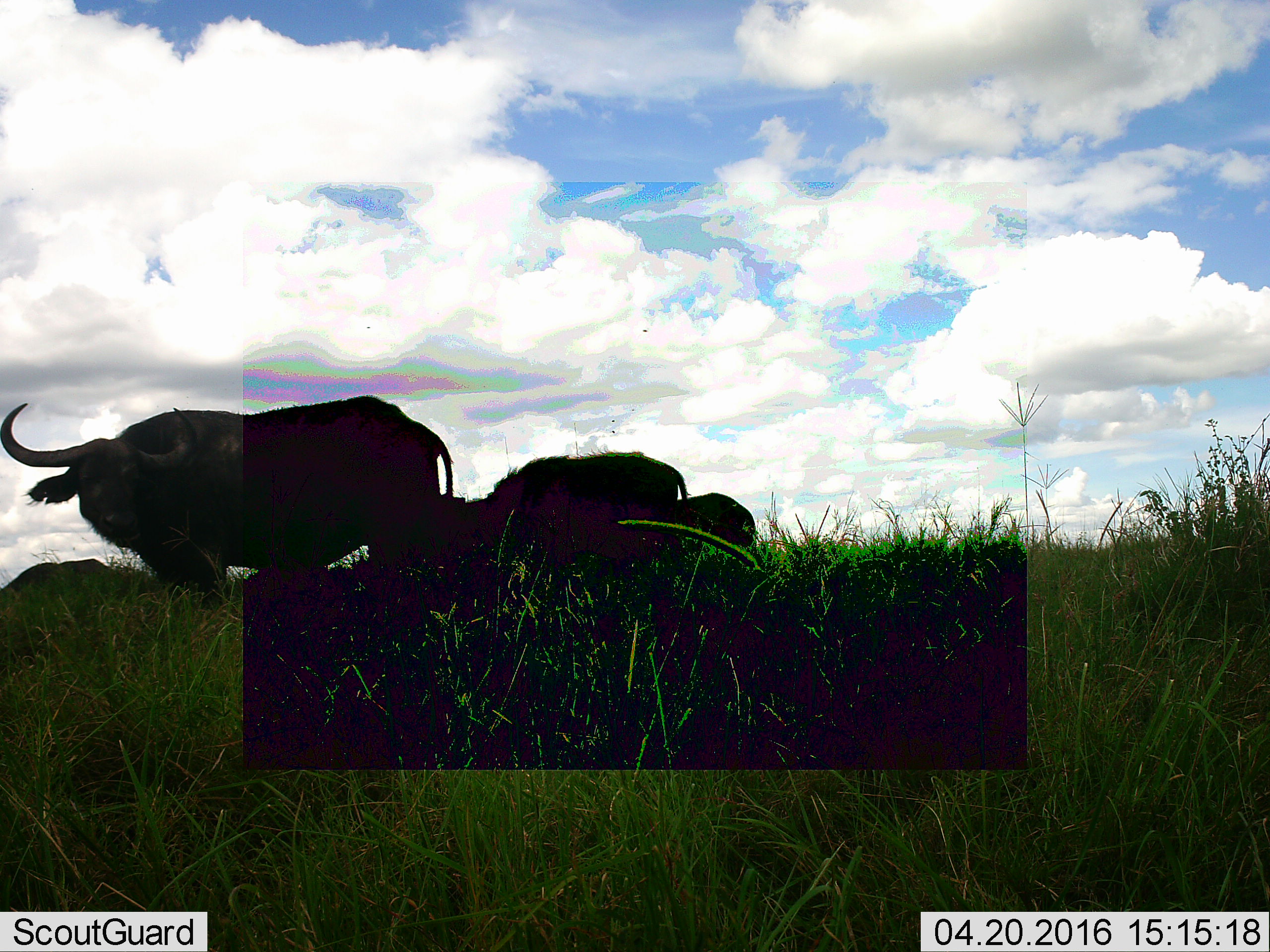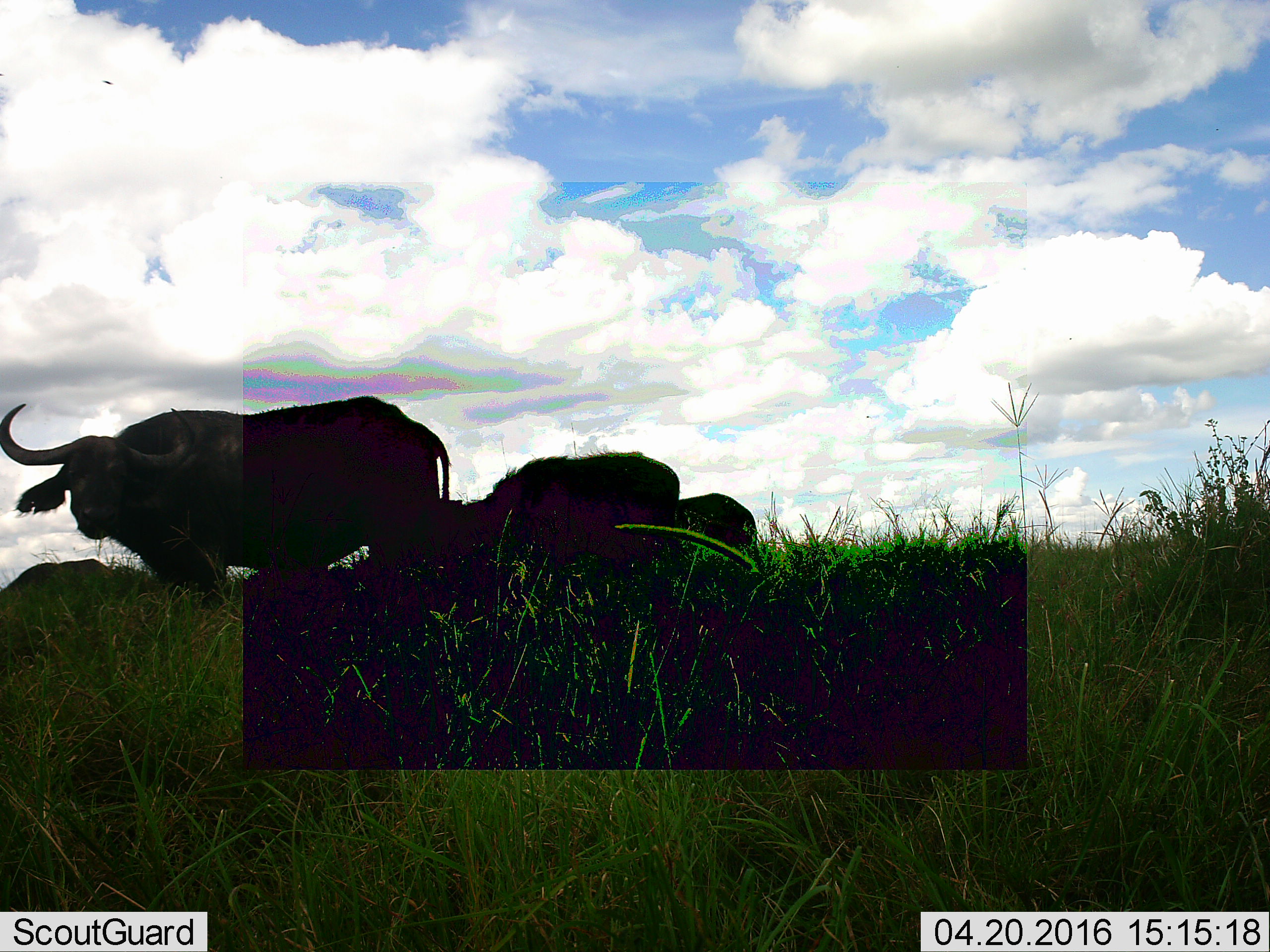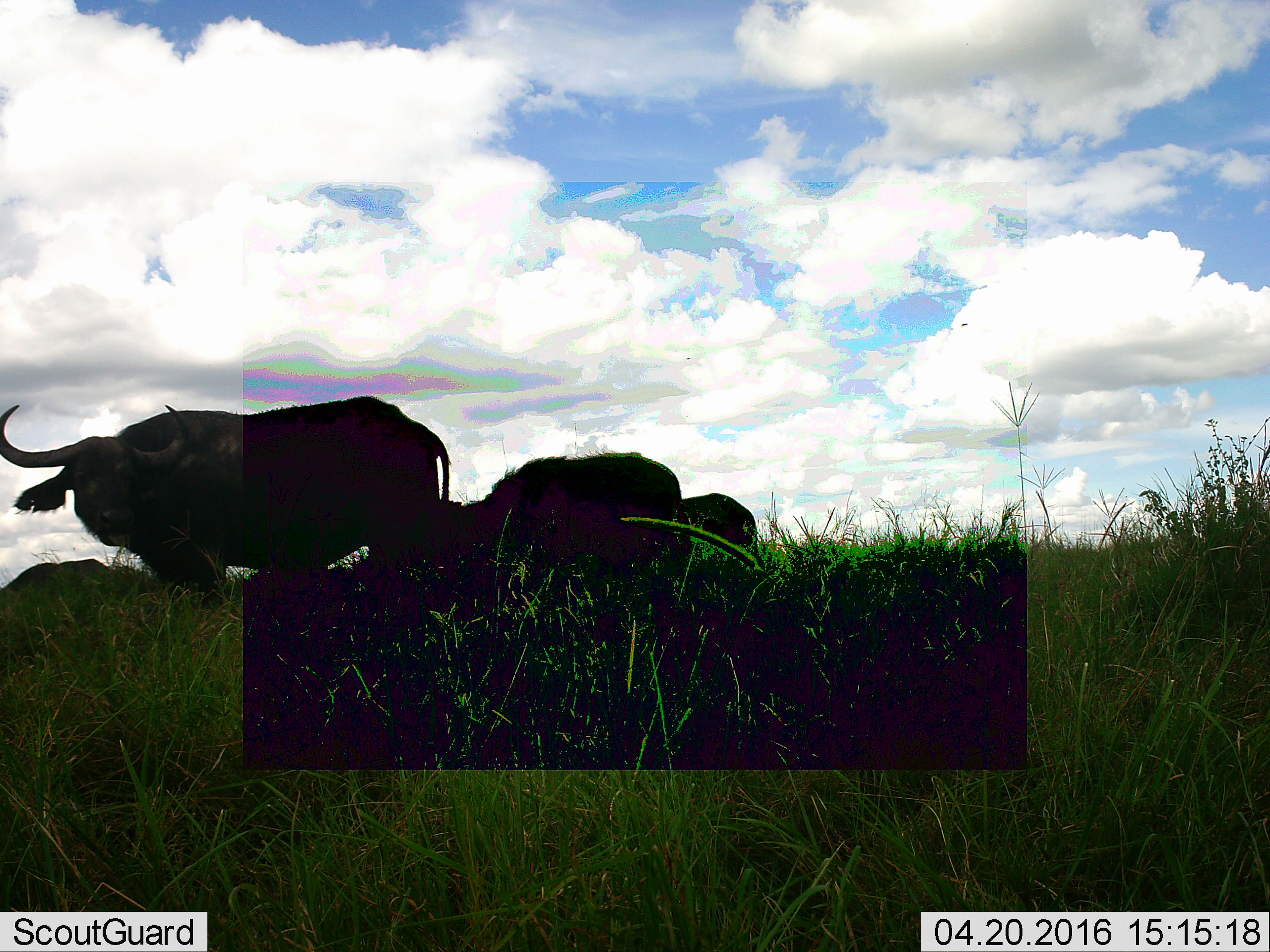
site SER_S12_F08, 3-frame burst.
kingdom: Animalia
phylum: Chordata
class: Mammalia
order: Artiodactyla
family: Bovidae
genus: Syncerus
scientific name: Syncerus caffer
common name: african buffalo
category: buffalo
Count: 4.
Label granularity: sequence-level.